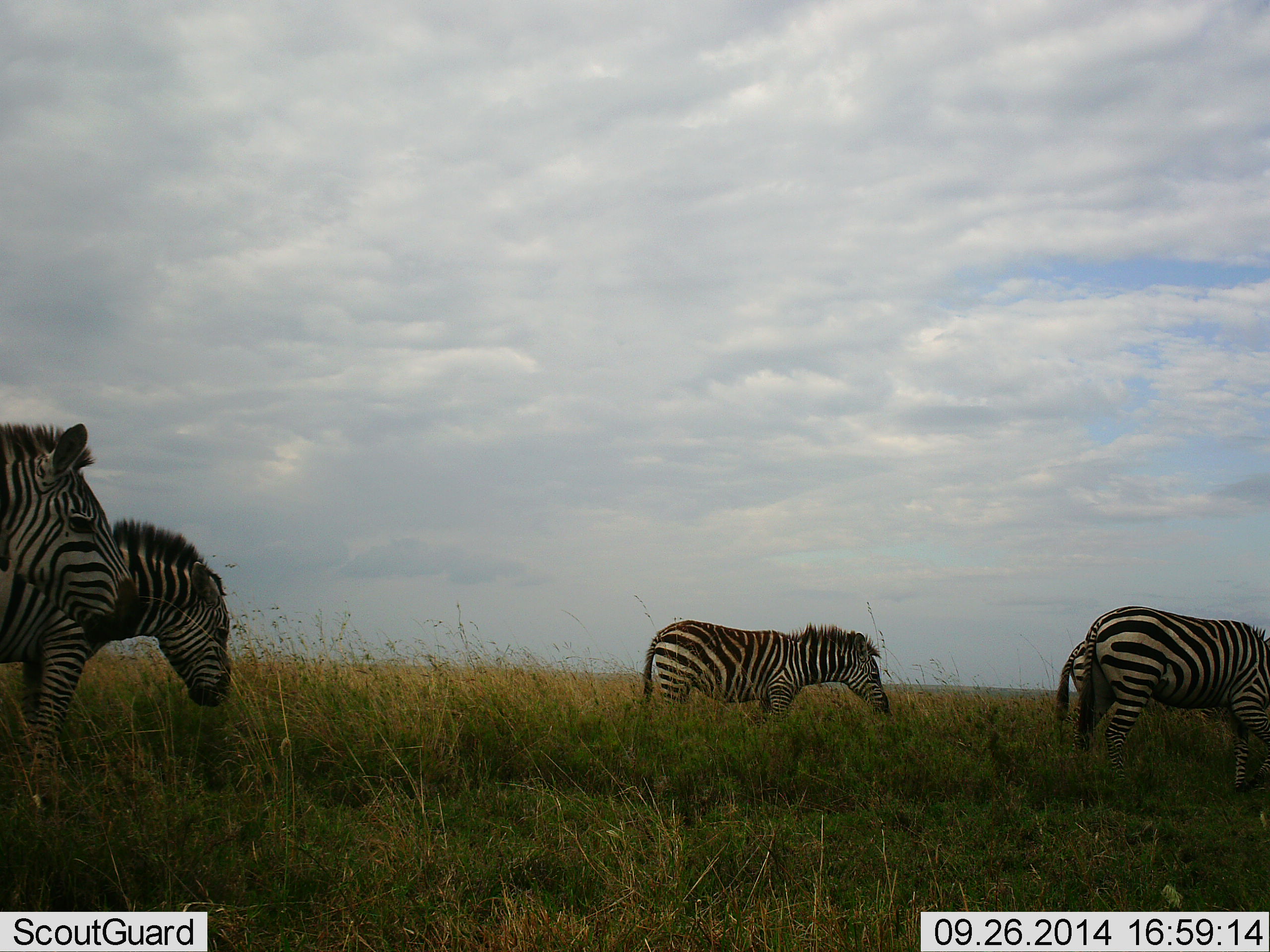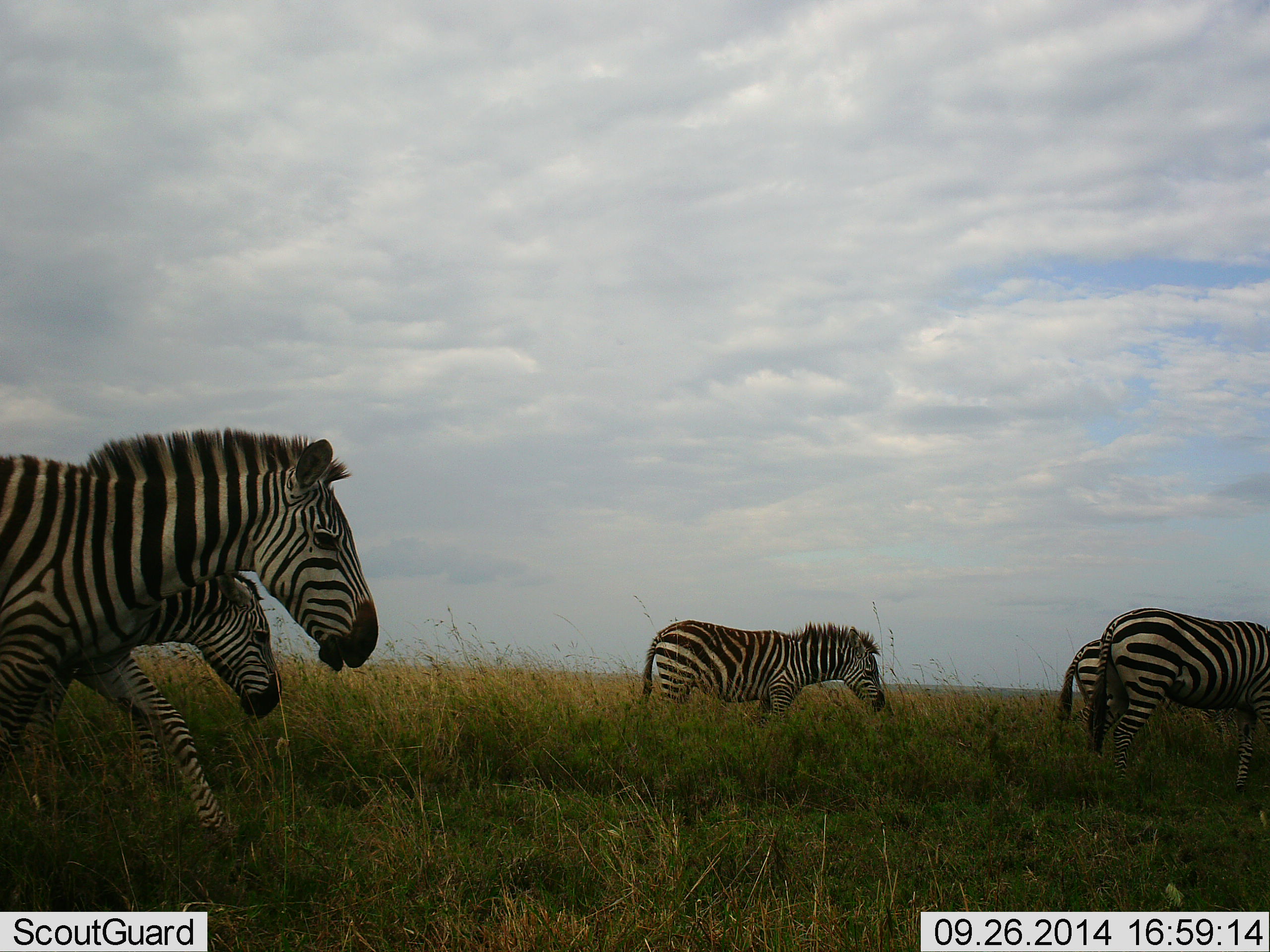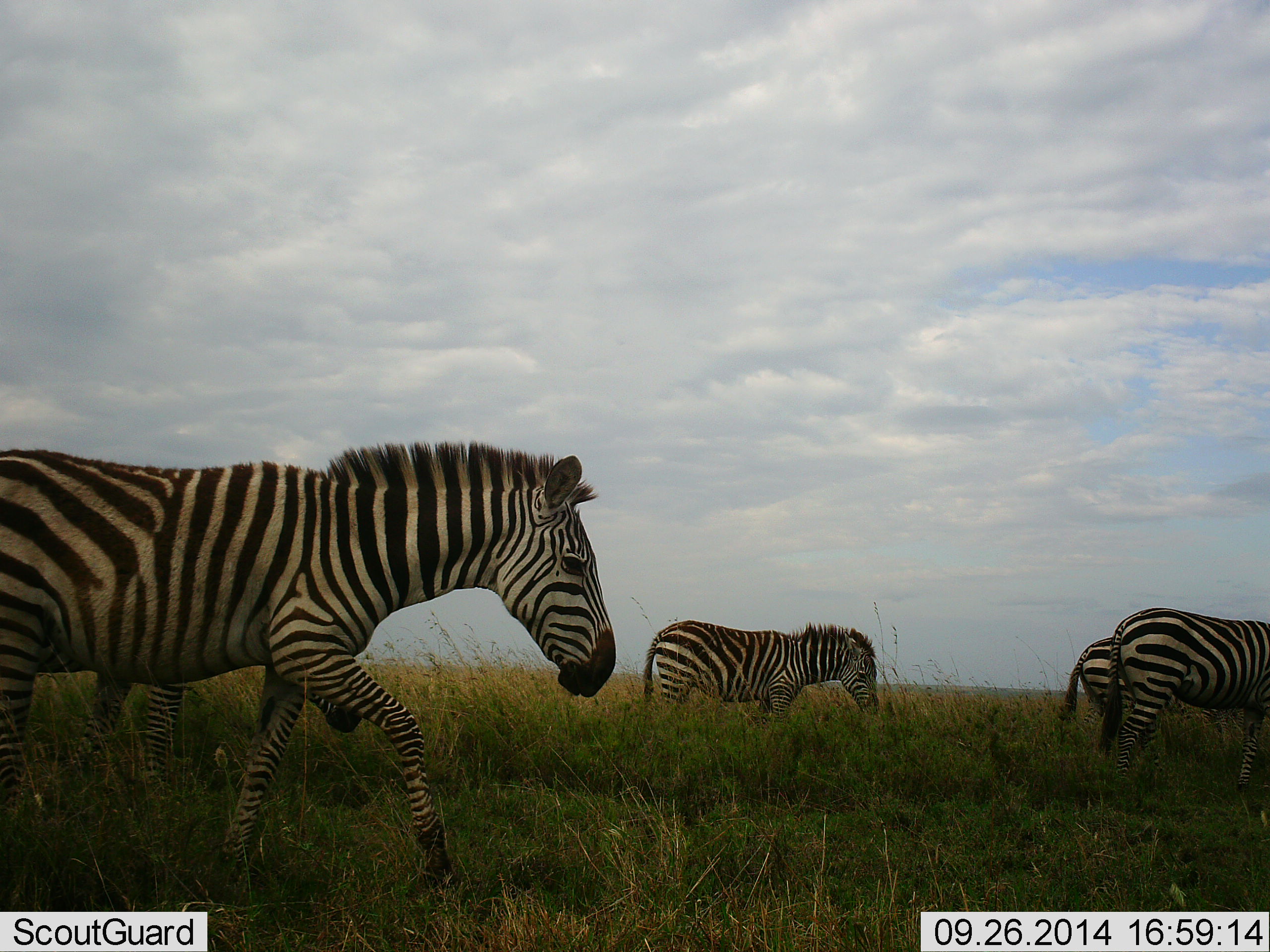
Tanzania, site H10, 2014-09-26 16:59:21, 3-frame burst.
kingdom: Animalia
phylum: Chordata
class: Mammalia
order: Perissodactyla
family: Equidae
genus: Equus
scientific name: Equus quagga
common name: plains zebra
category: zebra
Zebra (plains zebra) (Equus quagga), count 5. Behavior (volunteer vote fractions): standing 40%, resting 0%, moving 90%, interacting 0%. Young present (vote fraction): 10%. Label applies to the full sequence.